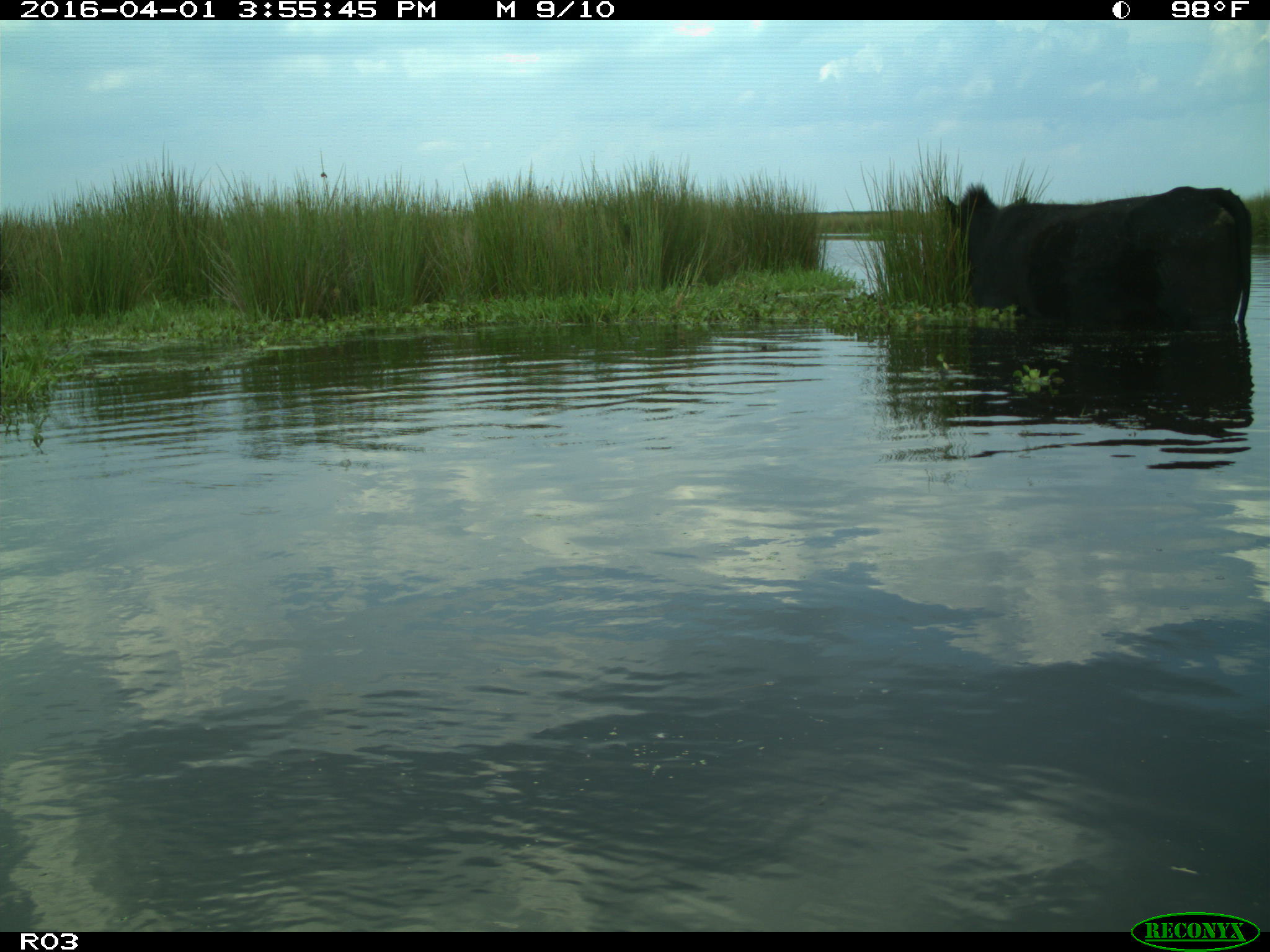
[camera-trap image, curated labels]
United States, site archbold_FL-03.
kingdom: Animalia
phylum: Chordata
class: Mammalia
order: Artiodactyla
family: Bovidae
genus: Bos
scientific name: Bos taurus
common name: domestic cow